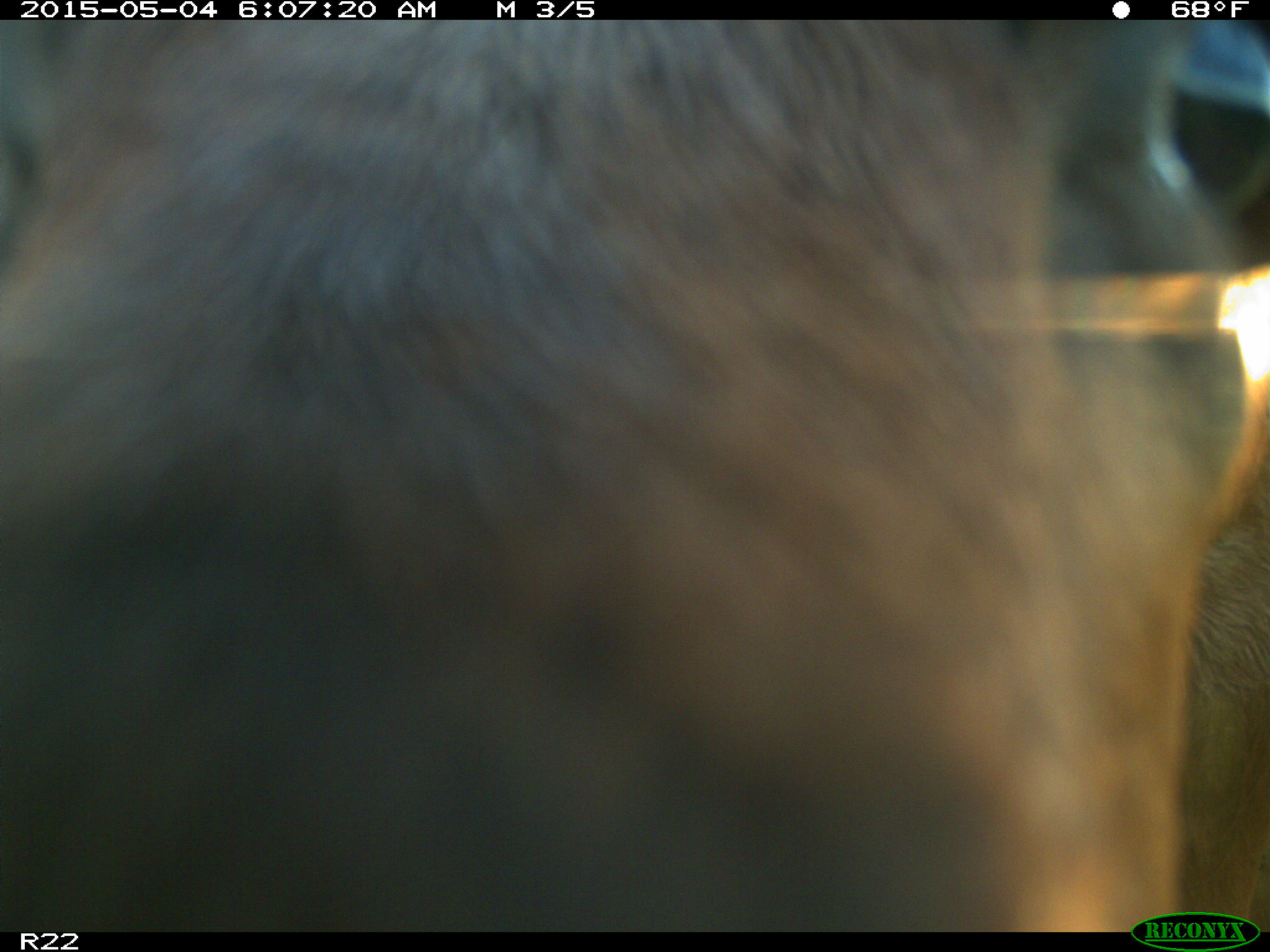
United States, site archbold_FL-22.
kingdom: Animalia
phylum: Chordata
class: Mammalia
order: Artiodactyla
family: Bovidae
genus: Bos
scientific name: Bos taurus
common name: domestic cow